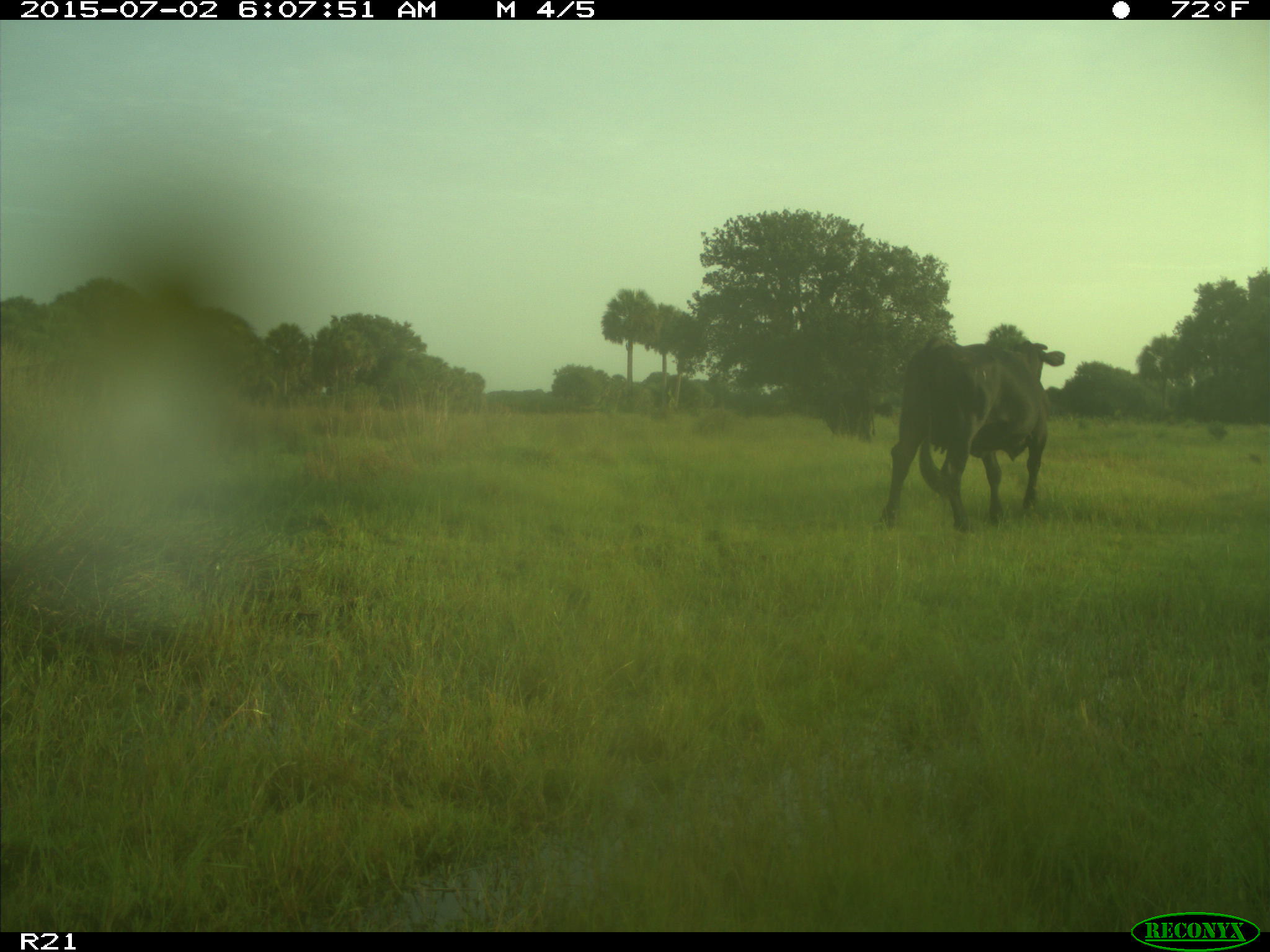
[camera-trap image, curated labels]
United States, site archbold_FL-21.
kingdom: Animalia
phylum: Chordata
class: Mammalia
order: Artiodactyla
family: Bovidae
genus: Bos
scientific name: Bos taurus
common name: domestic cow